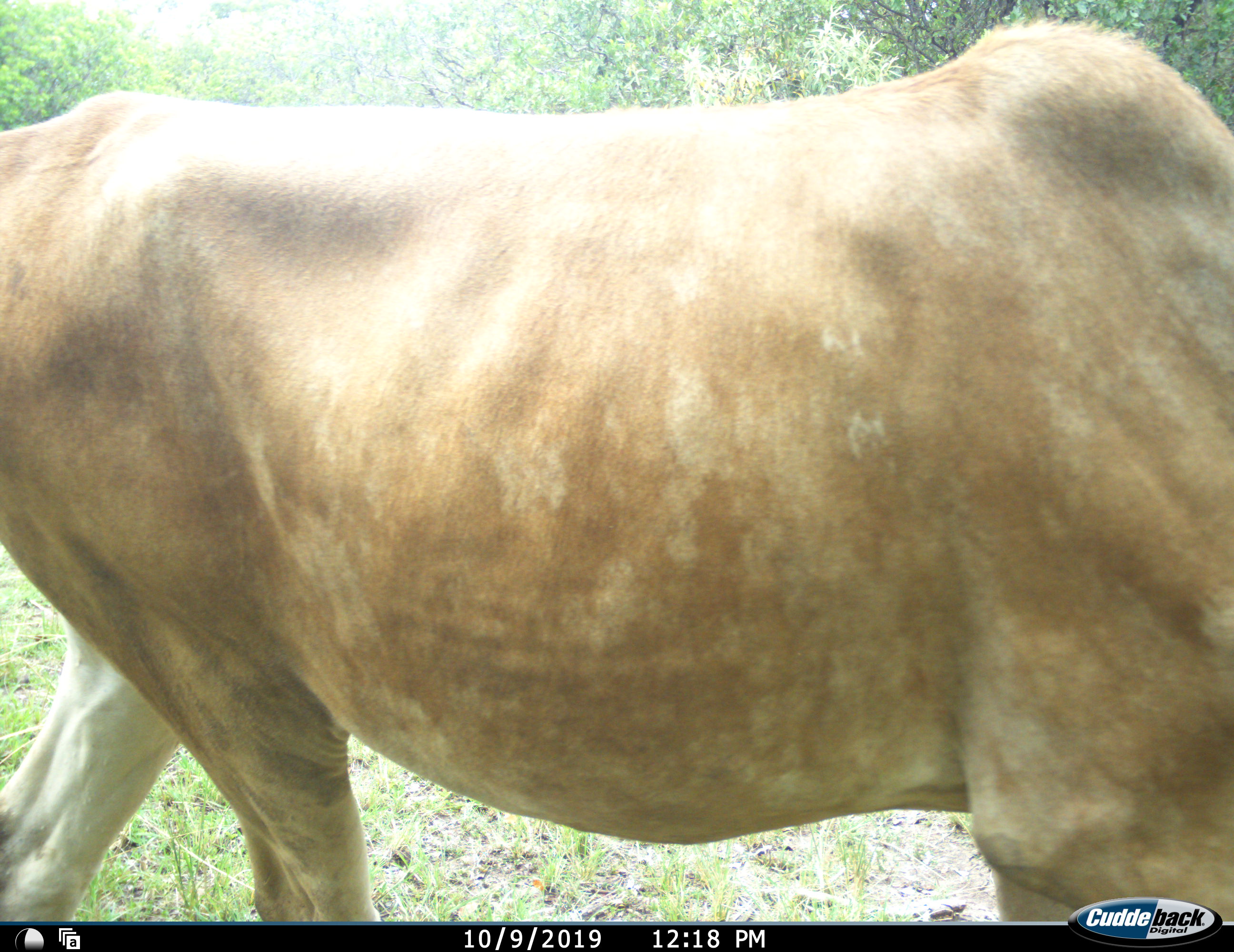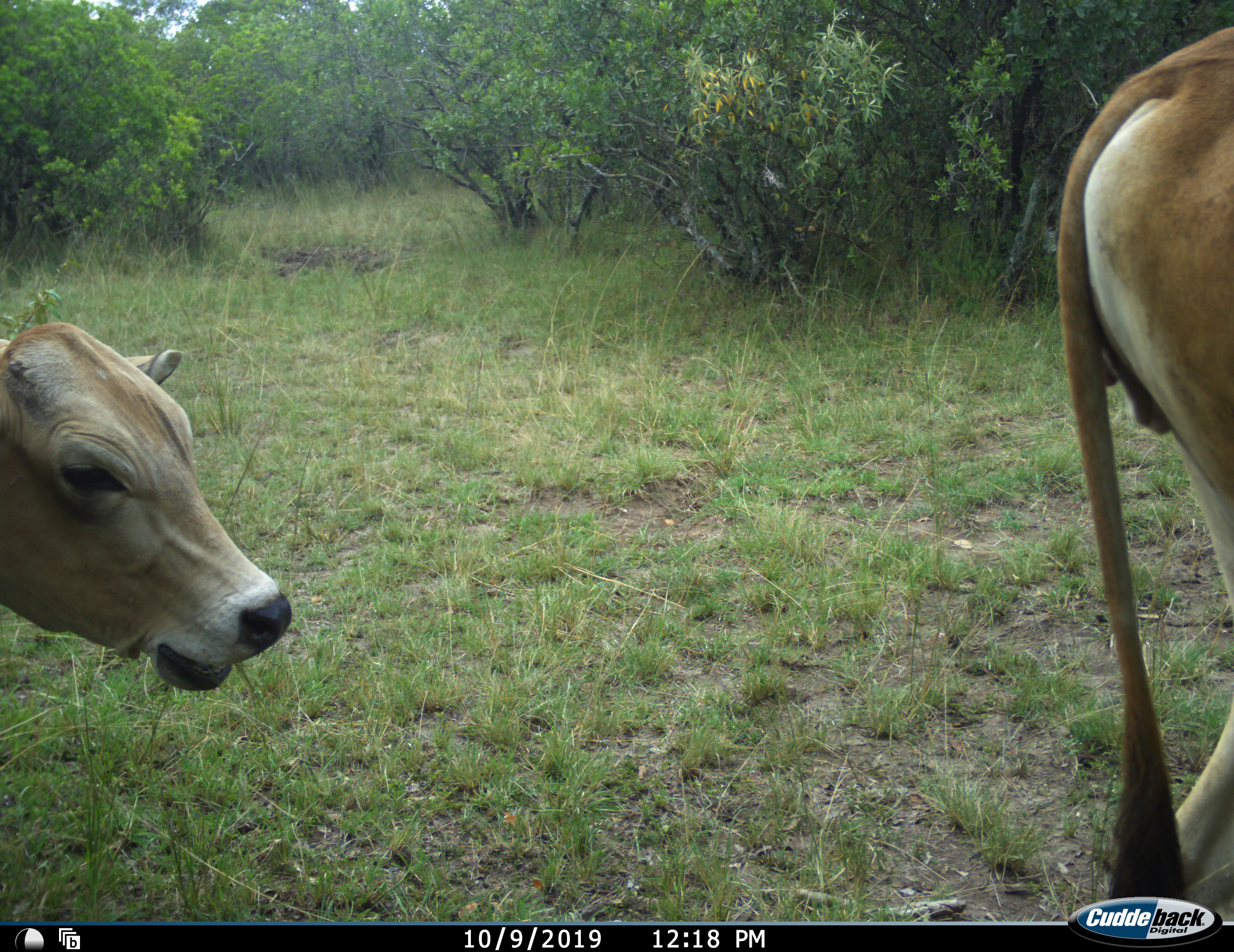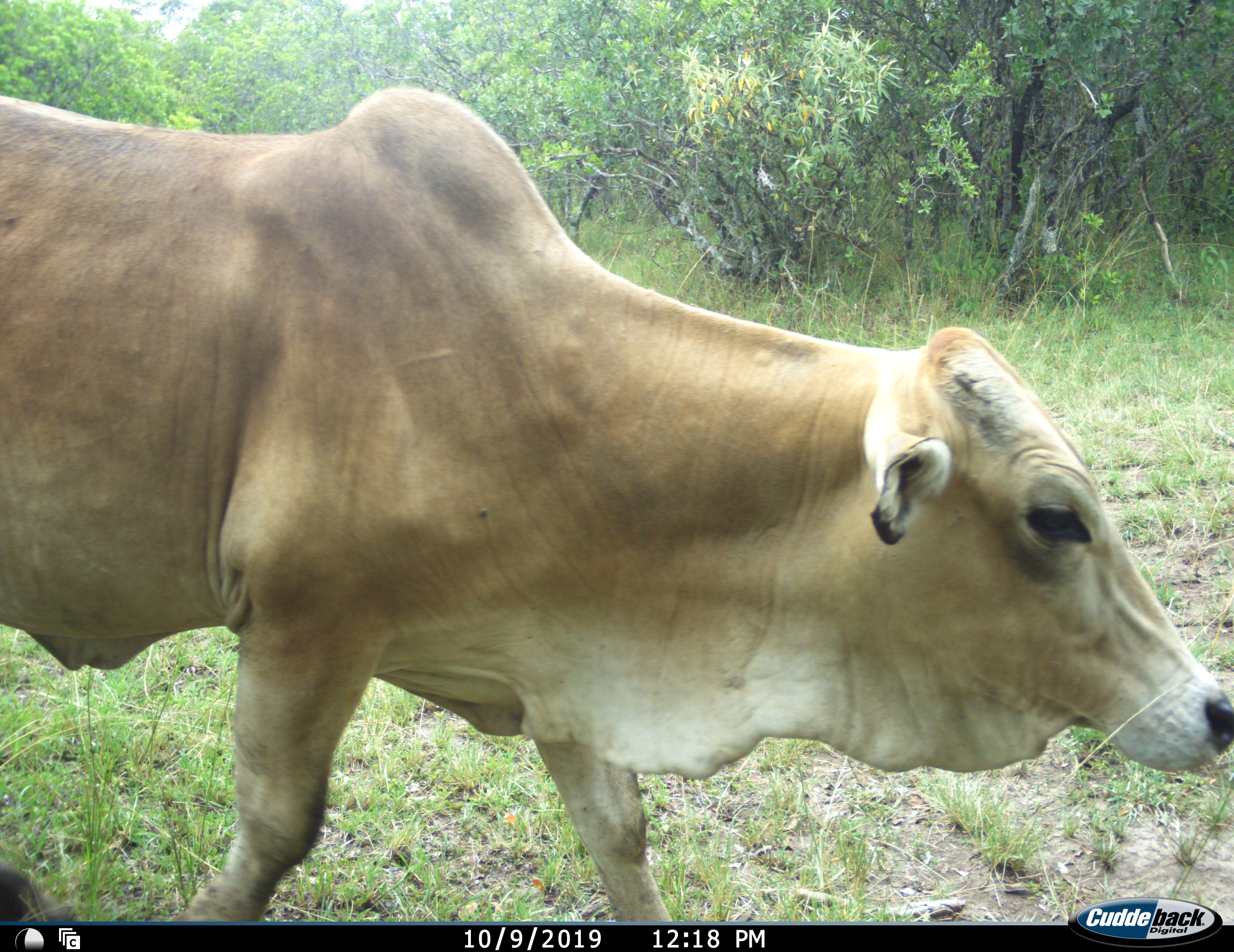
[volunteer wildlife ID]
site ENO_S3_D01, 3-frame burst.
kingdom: Animalia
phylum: Chordata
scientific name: Vertebrata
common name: domestic animal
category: domesticanimal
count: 2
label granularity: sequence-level